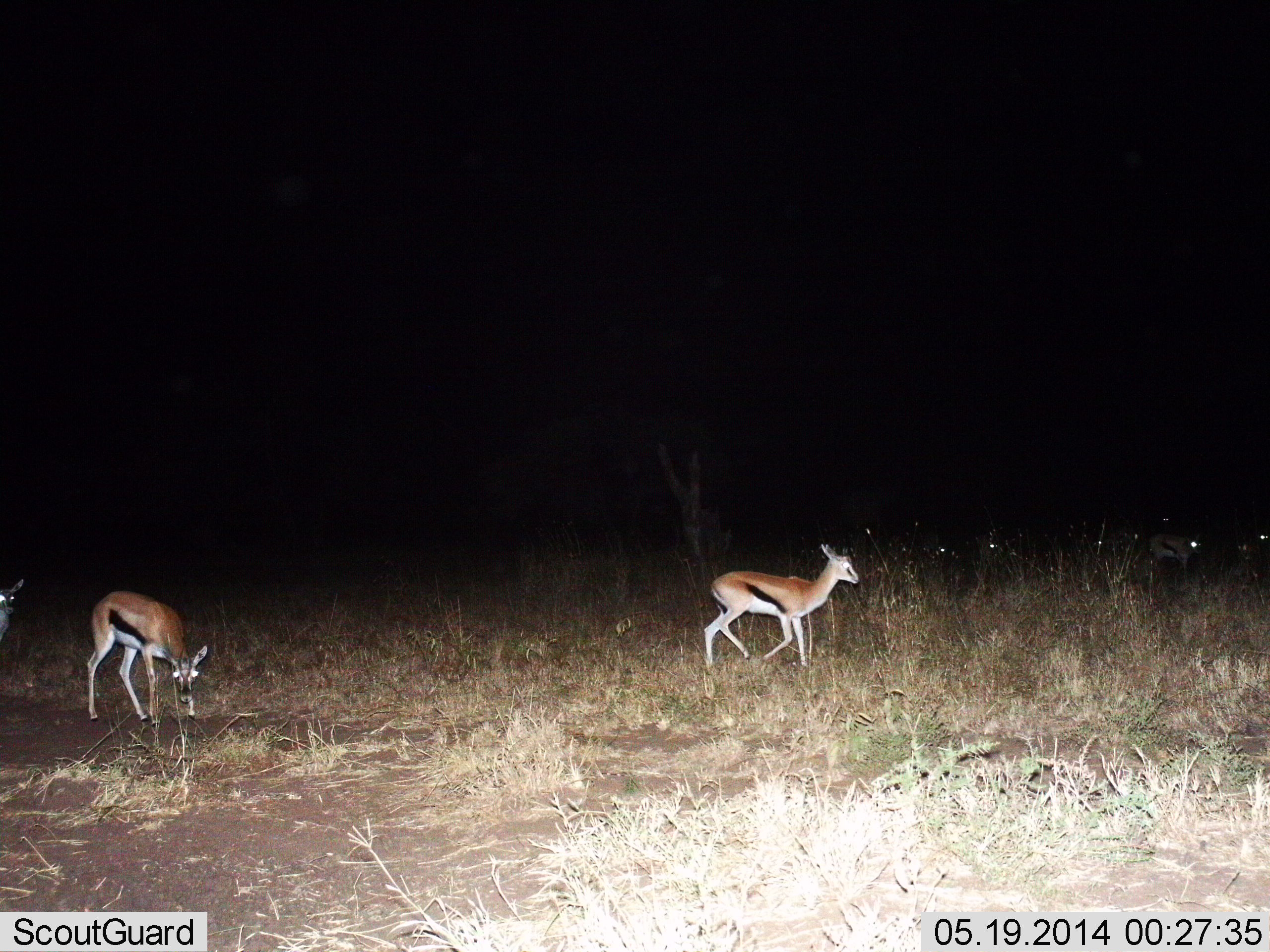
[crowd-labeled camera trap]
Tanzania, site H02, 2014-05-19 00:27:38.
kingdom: Animalia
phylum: Chordata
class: Mammalia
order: Artiodactyla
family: Bovidae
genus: Eudorcas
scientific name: Eudorcas thomsonii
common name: thomson's gazelle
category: gazellethomsons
Gazellethomsons (thomson's gazelle) (Eudorcas thomsonii), count 4. Behavior (volunteer vote fractions): standing 60%, resting 0%, moving 70%, interacting 0%. Young present (vote fraction): 0%. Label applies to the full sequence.